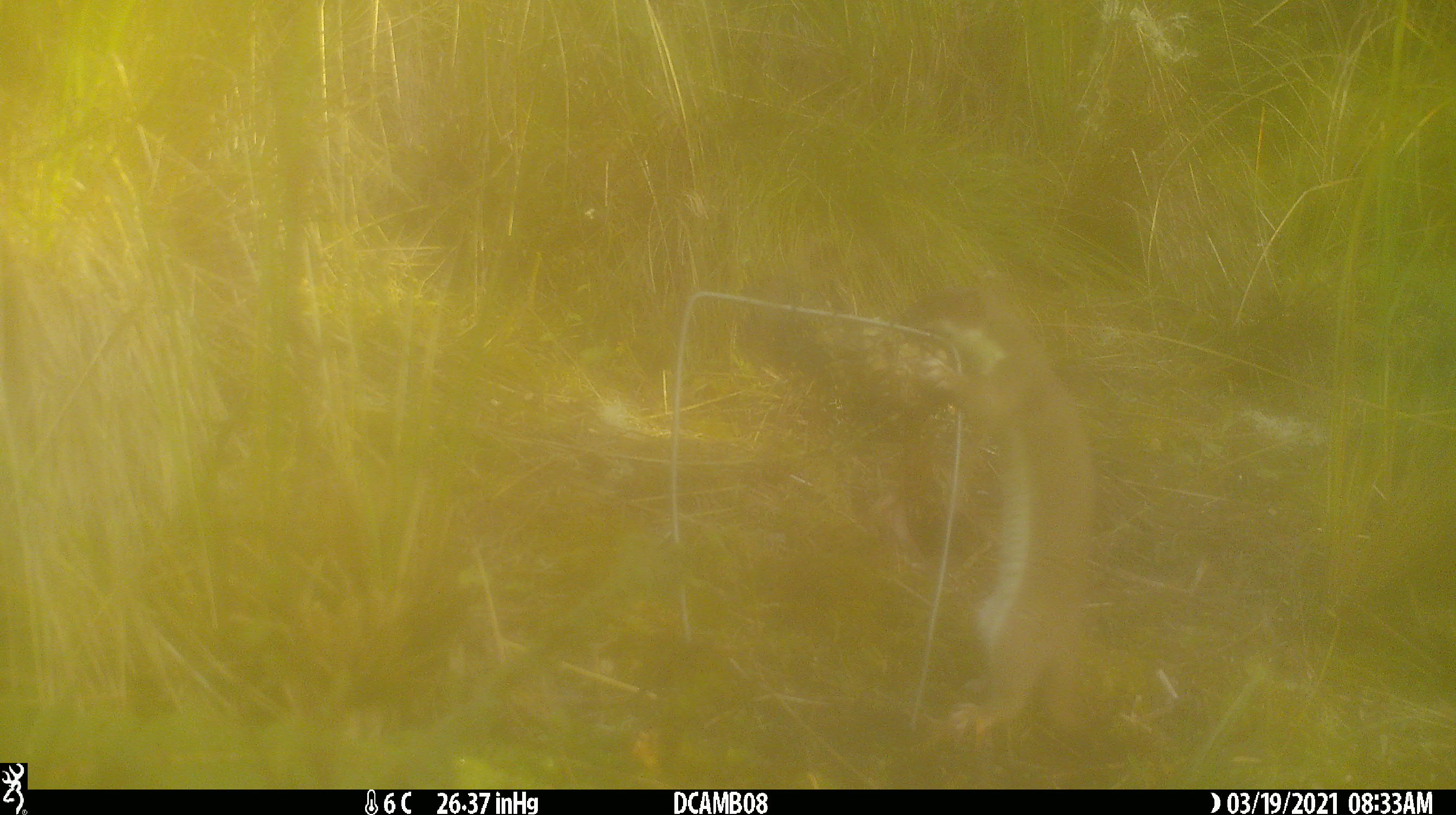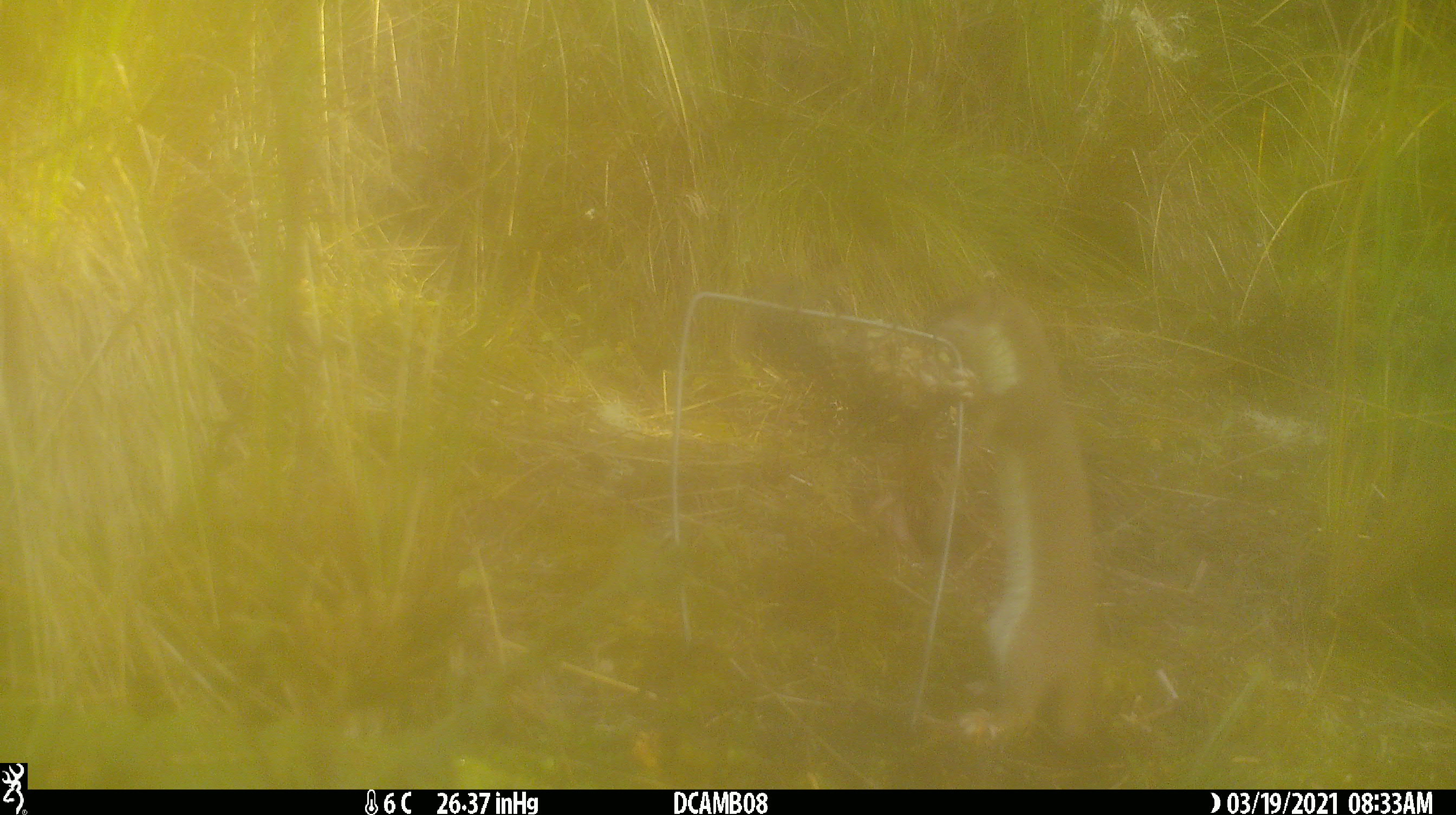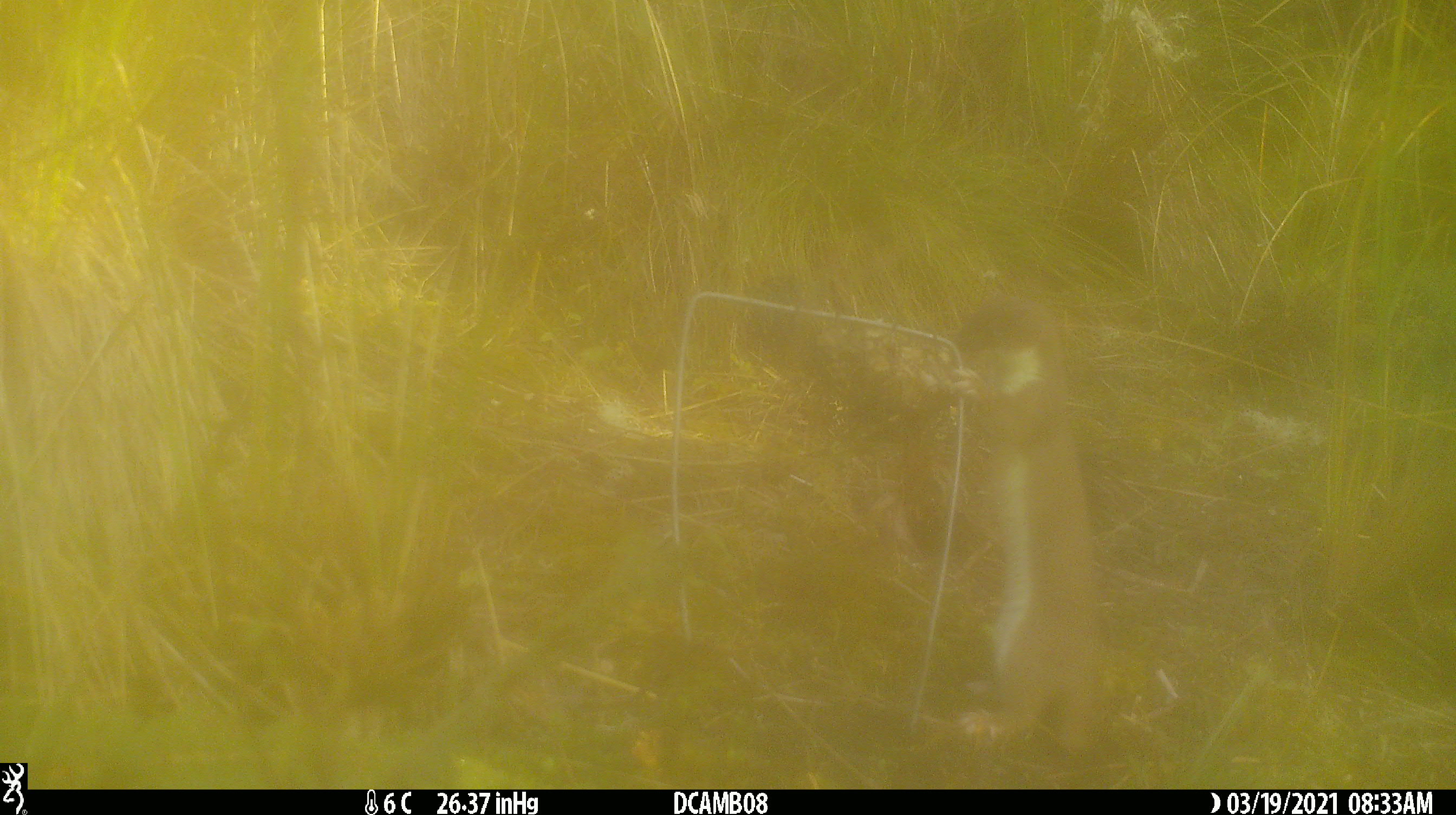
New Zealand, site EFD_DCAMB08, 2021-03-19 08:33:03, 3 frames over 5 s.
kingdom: Animalia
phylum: Chordata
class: Mammalia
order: Carnivora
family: Mustelidae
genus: Mustela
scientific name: Mustela erminea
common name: stoat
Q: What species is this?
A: Stoat (Mustela erminea).